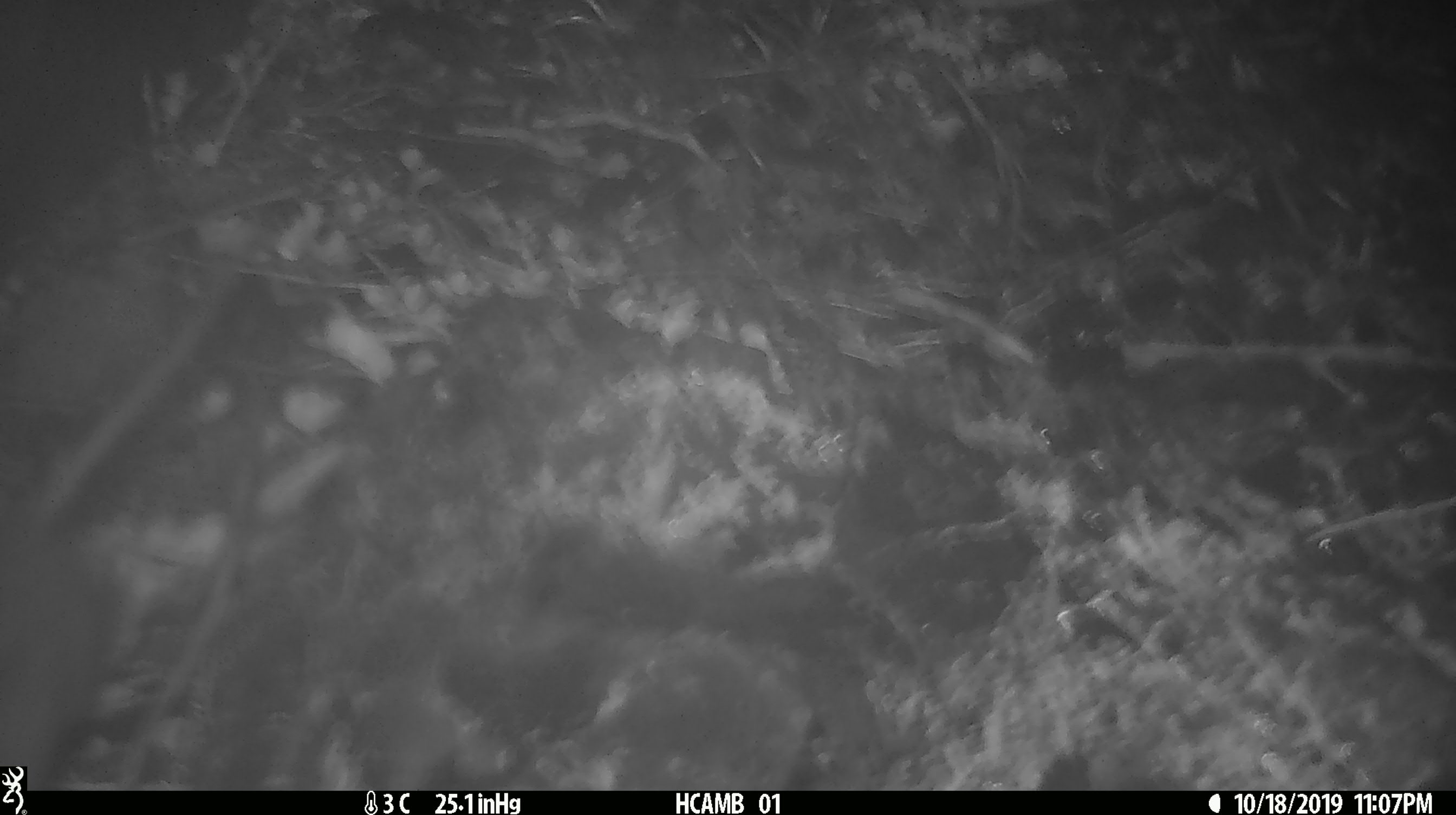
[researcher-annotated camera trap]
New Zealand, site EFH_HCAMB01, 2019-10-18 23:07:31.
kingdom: Animalia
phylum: Chordata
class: Mammalia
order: Rodentia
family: Muridae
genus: Mus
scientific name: Mus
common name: mouse